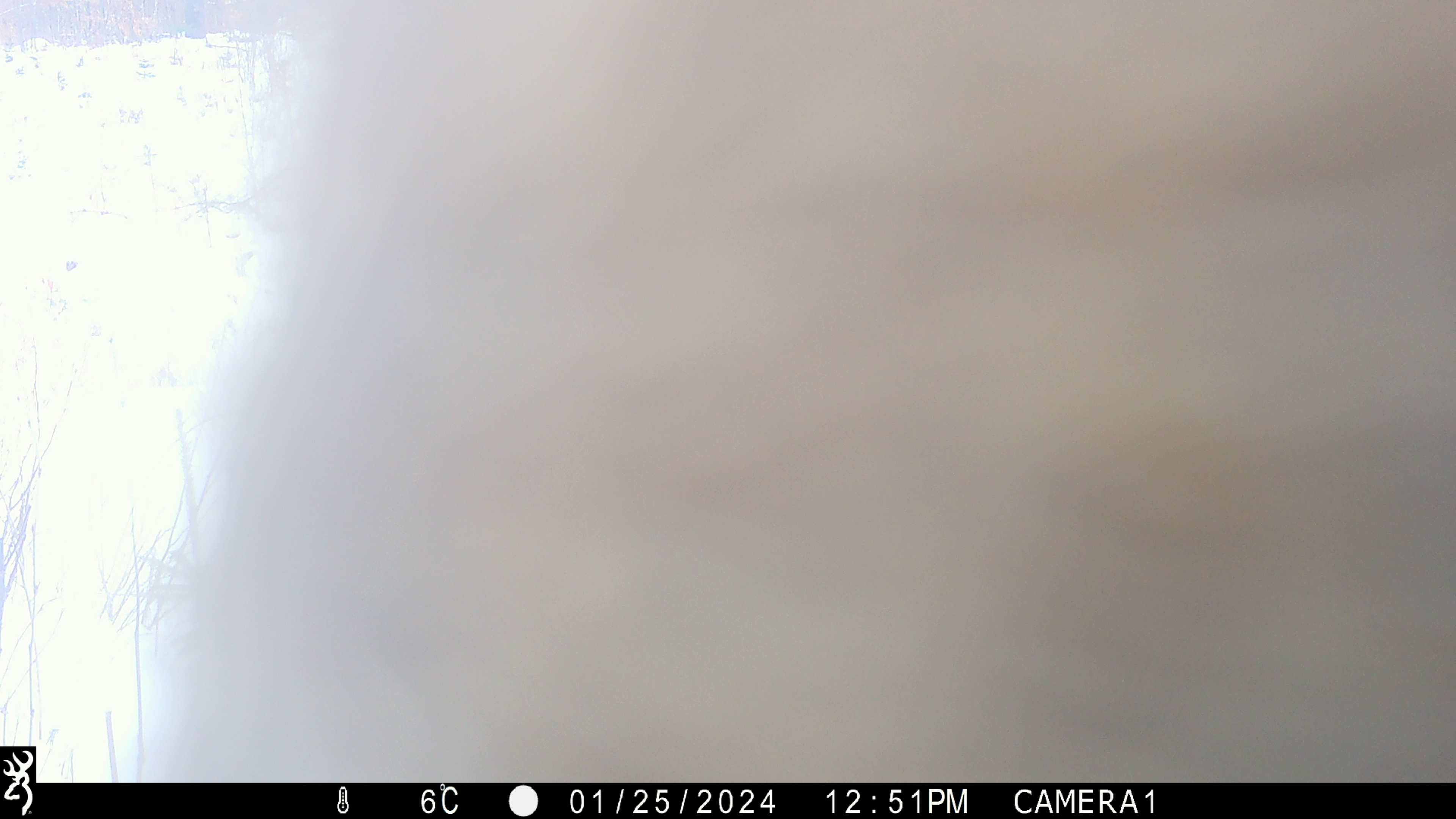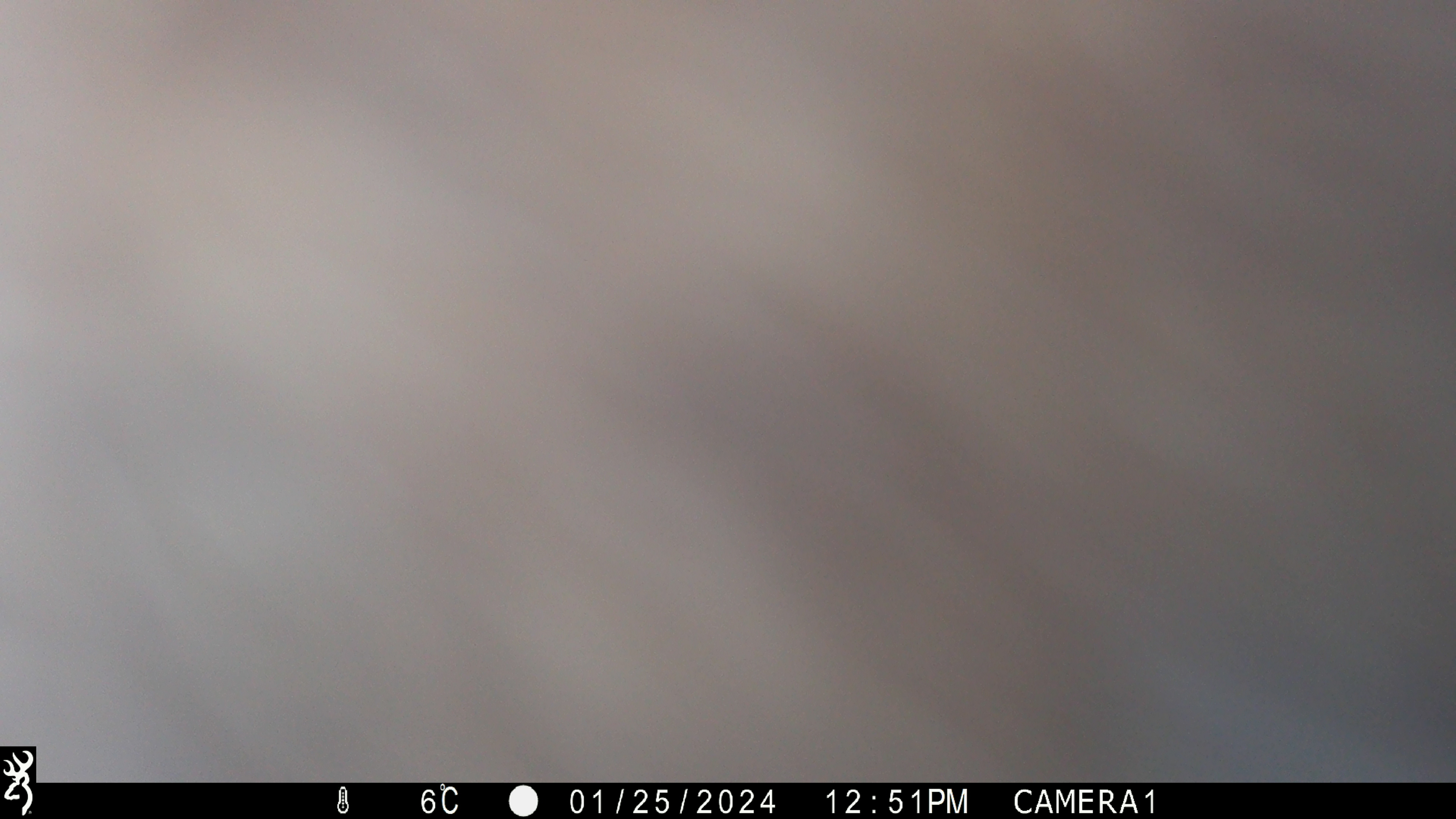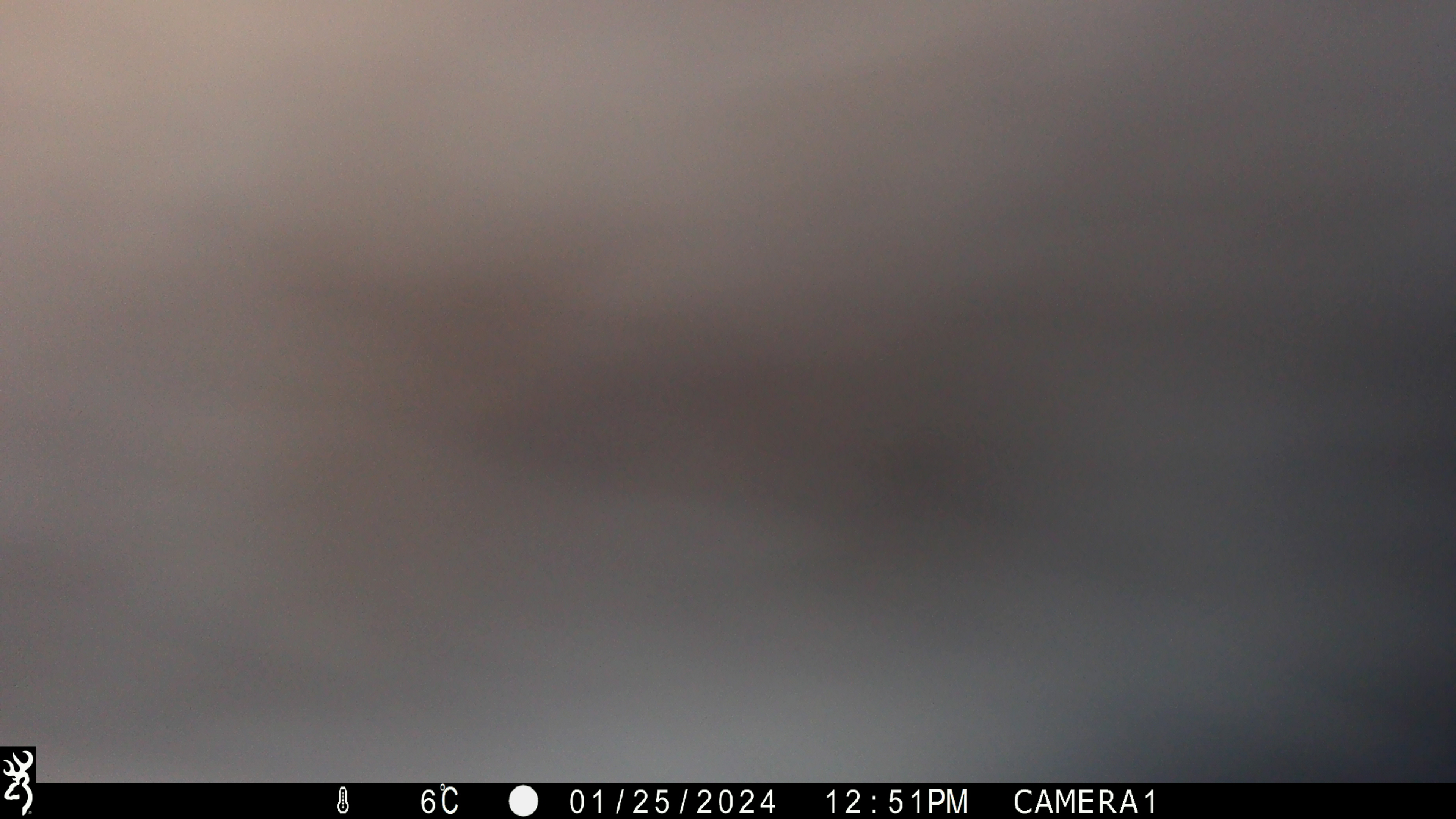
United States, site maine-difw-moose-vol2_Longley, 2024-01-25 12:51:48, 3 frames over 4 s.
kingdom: Animalia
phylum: Chordata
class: Mammalia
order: Artiodactyla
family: Cervidae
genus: Alces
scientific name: Alces alces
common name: moose